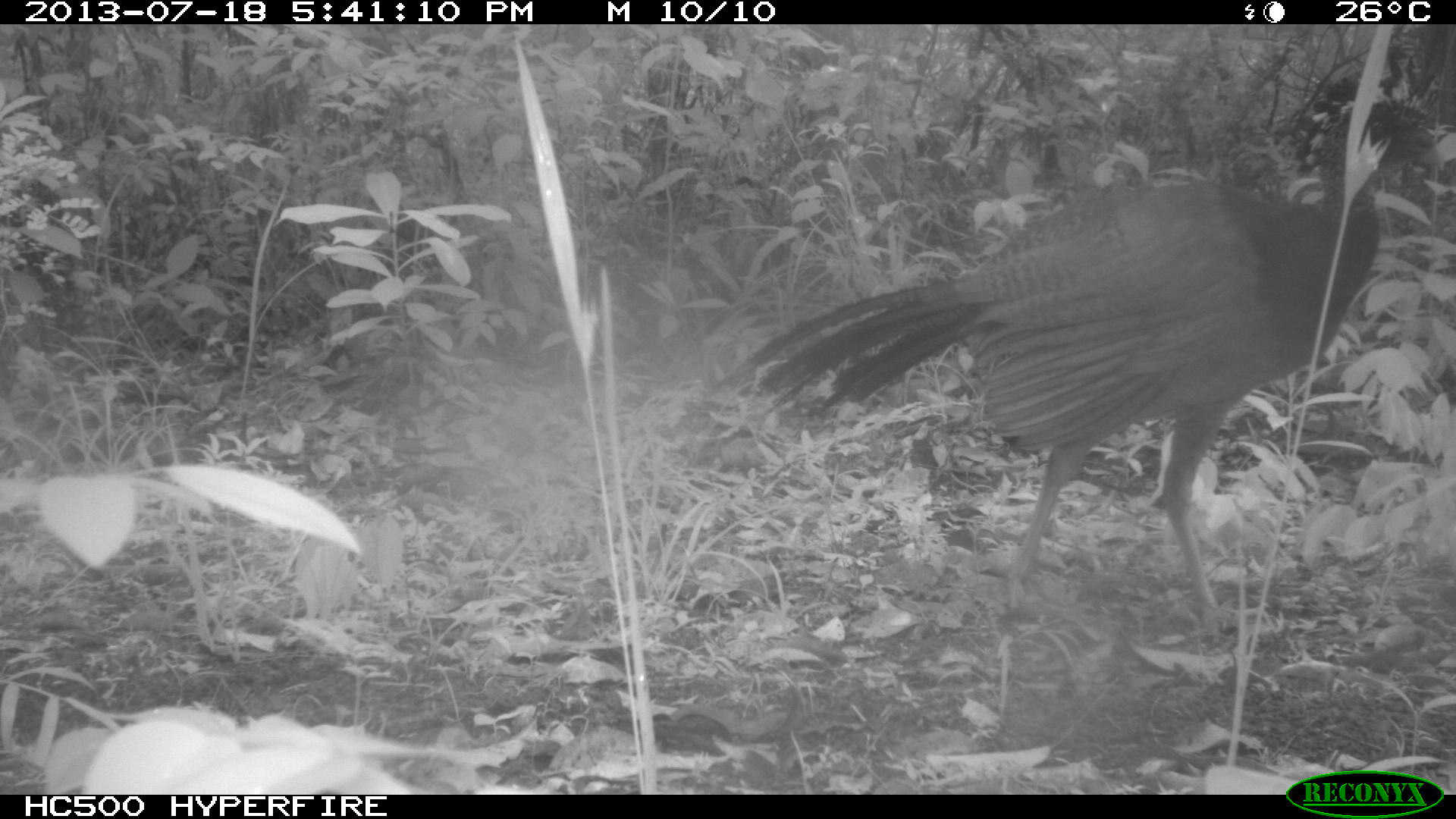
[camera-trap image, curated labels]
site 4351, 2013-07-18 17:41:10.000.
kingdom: Animalia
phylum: Chordata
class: Aves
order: Galliformes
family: Cracidae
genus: Crax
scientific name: Crax rubra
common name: great curassow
Crax rubra (great curassow), count 4.